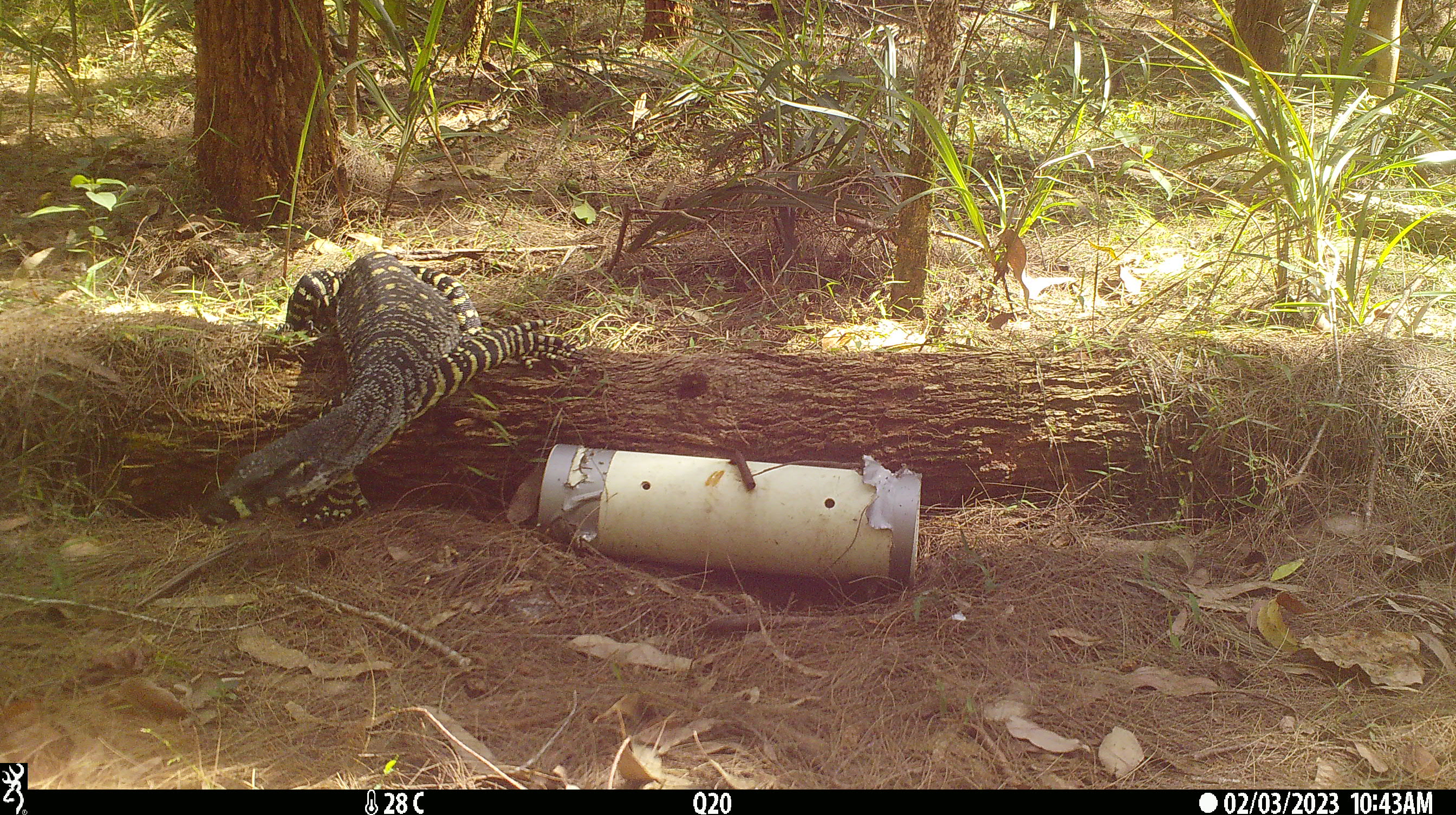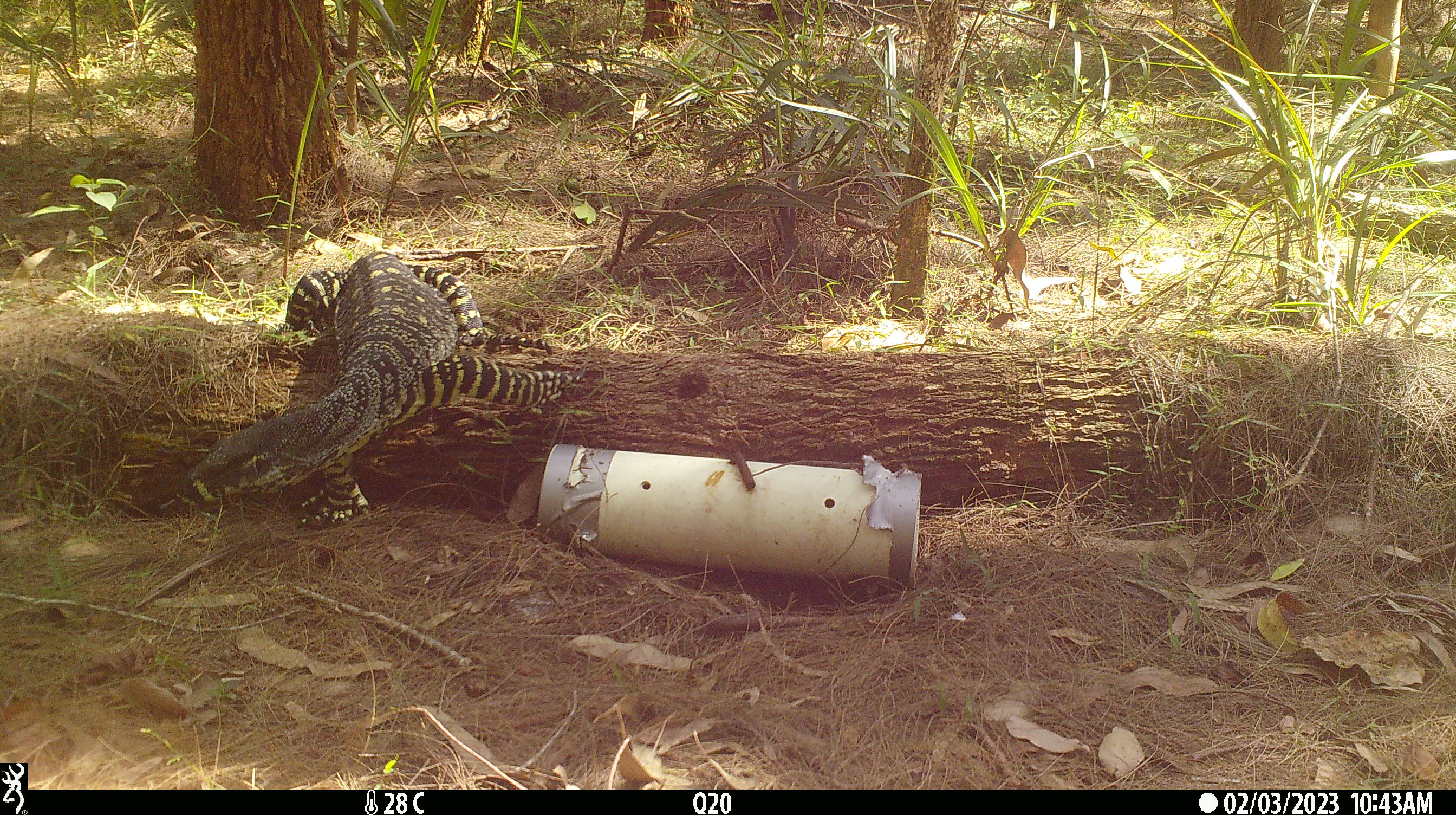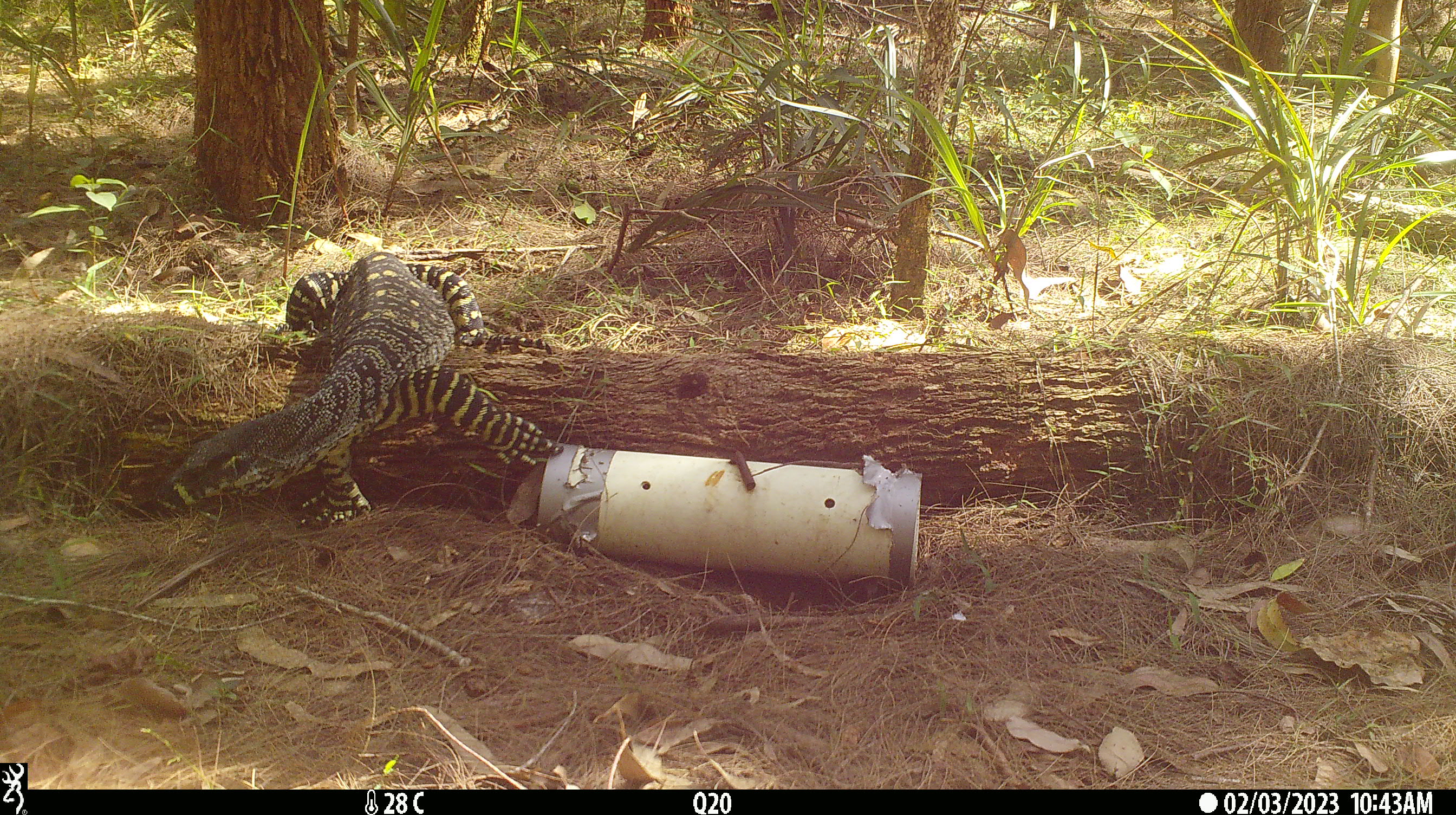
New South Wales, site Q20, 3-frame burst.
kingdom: Animalia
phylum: Chordata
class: Reptilia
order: Squamata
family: Varanidae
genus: Varanus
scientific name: Varanus varius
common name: lace monitor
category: goanna